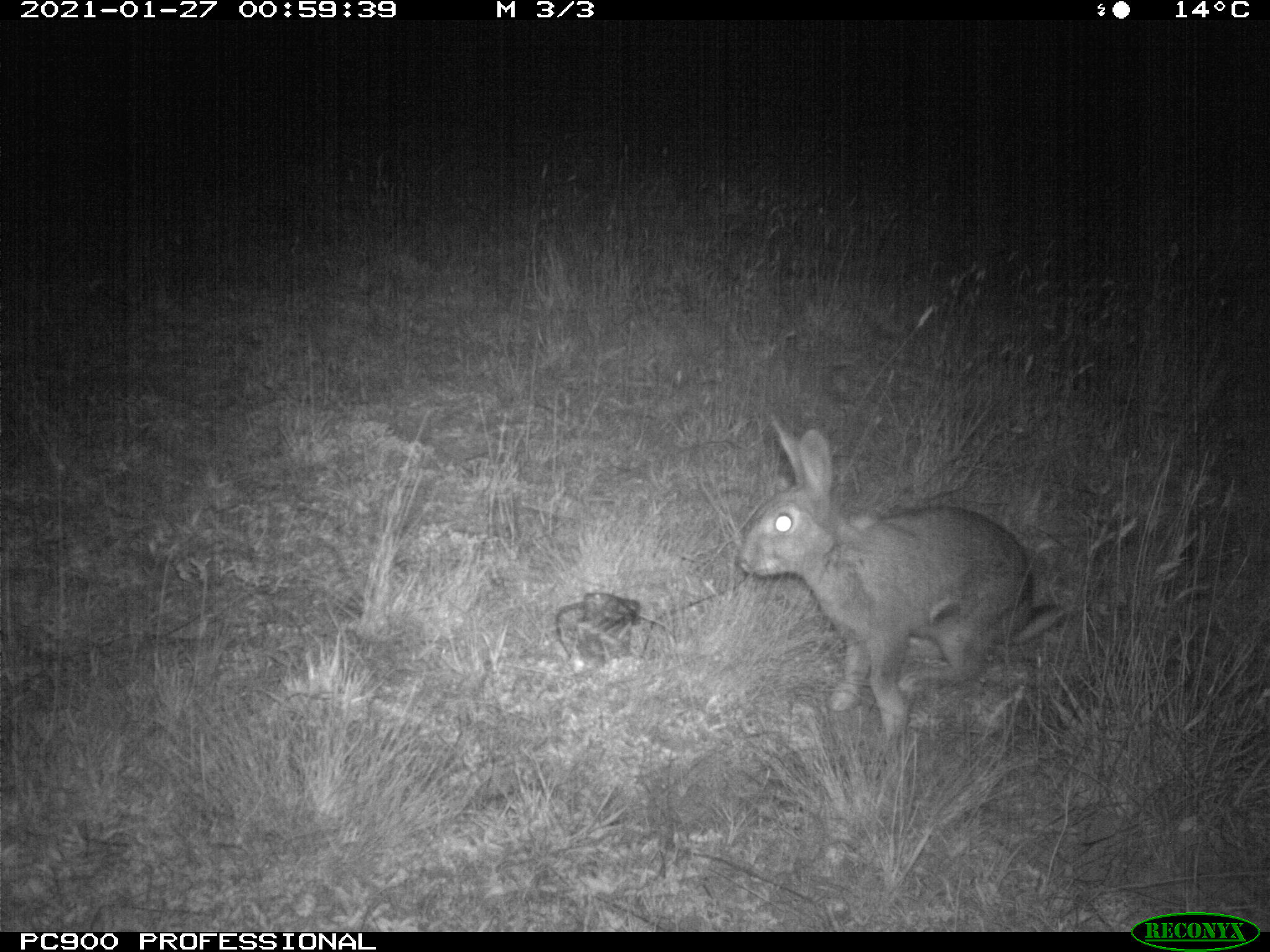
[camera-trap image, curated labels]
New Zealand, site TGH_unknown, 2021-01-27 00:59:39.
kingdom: Animalia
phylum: Chordata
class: Mammalia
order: Lagomorpha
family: Leporidae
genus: Oryctolagus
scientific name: Oryctolagus cuniculus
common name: european rabbit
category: rabbit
Rabbit (european rabbit) (Oryctolagus cuniculus).